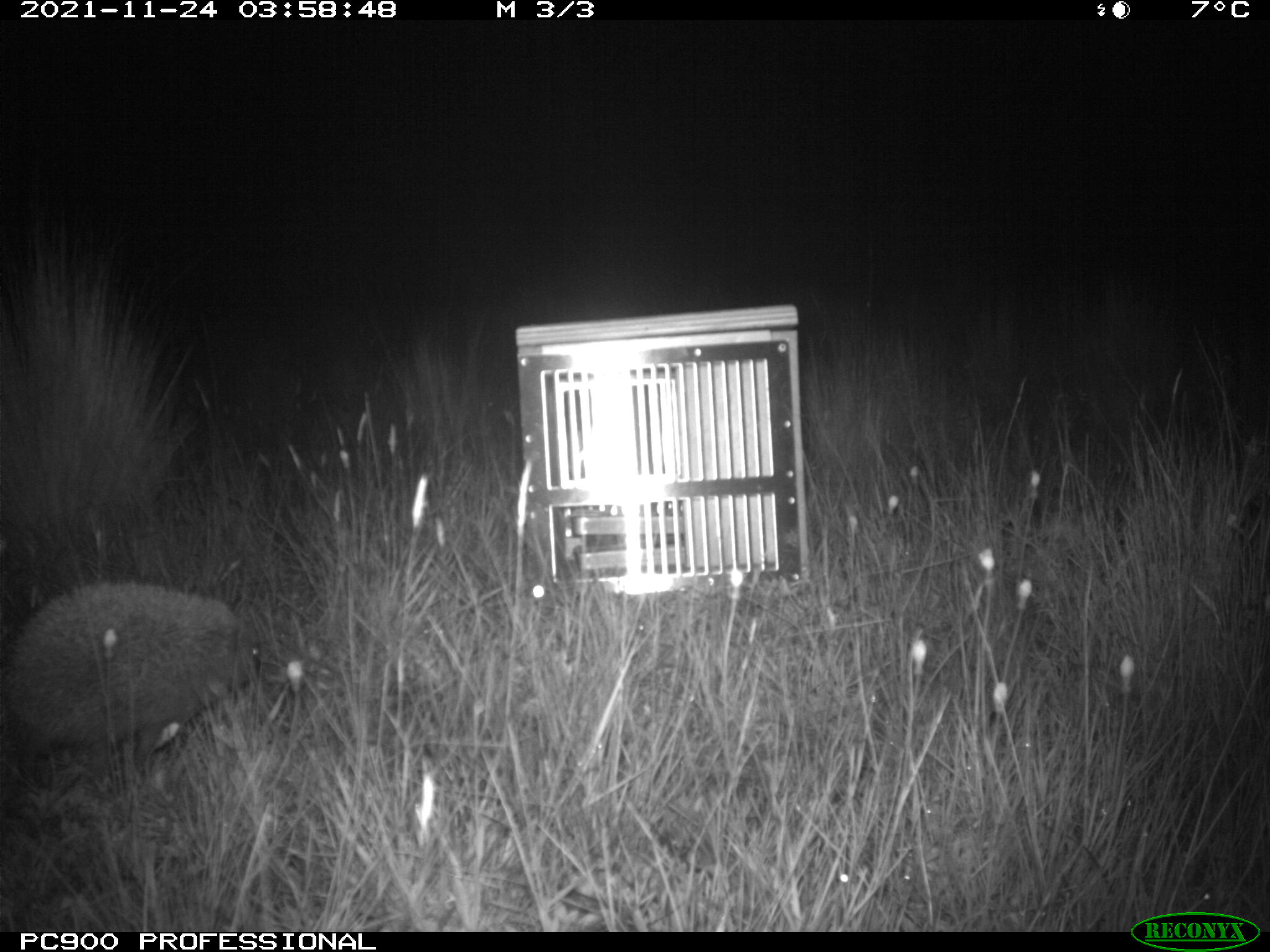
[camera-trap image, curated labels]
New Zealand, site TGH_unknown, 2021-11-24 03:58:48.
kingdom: Animalia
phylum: Chordata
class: Mammalia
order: Eulipotyphla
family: Erinaceidae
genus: Erinaceus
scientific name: Erinaceus europaeus europaeus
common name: european hedgehog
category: hedgehog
Hedgehog (european hedgehog) (Erinaceus europaeus europaeus).